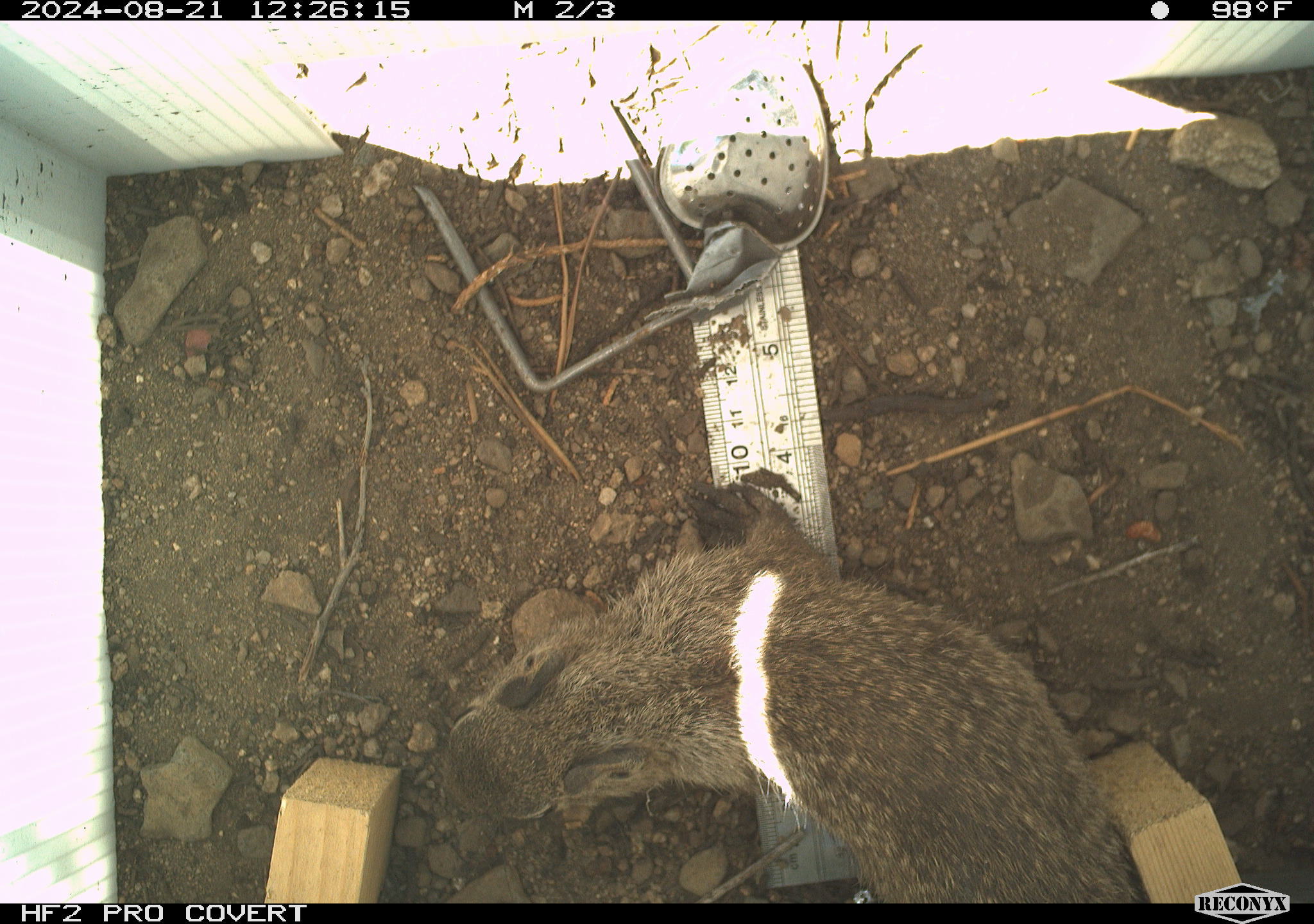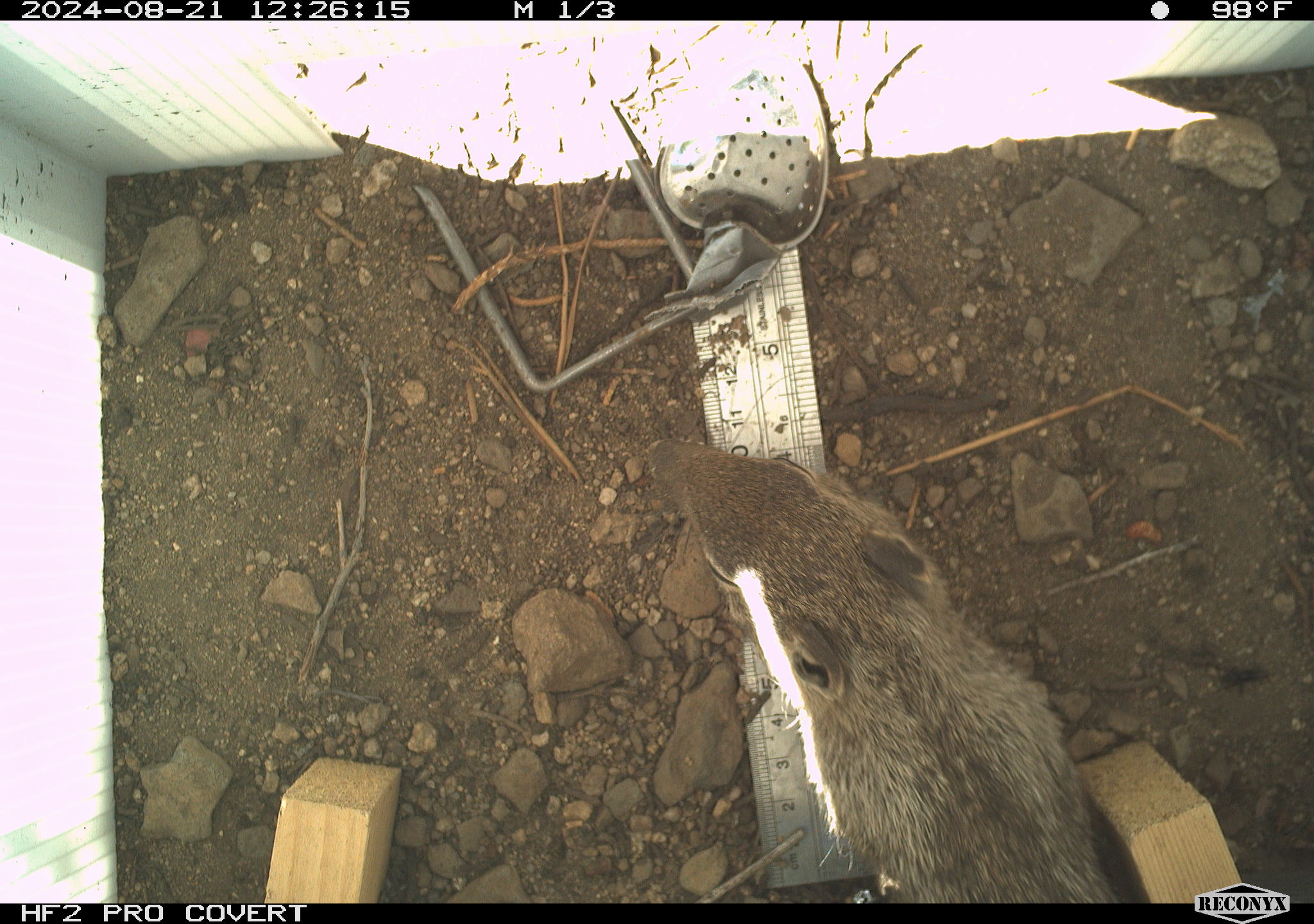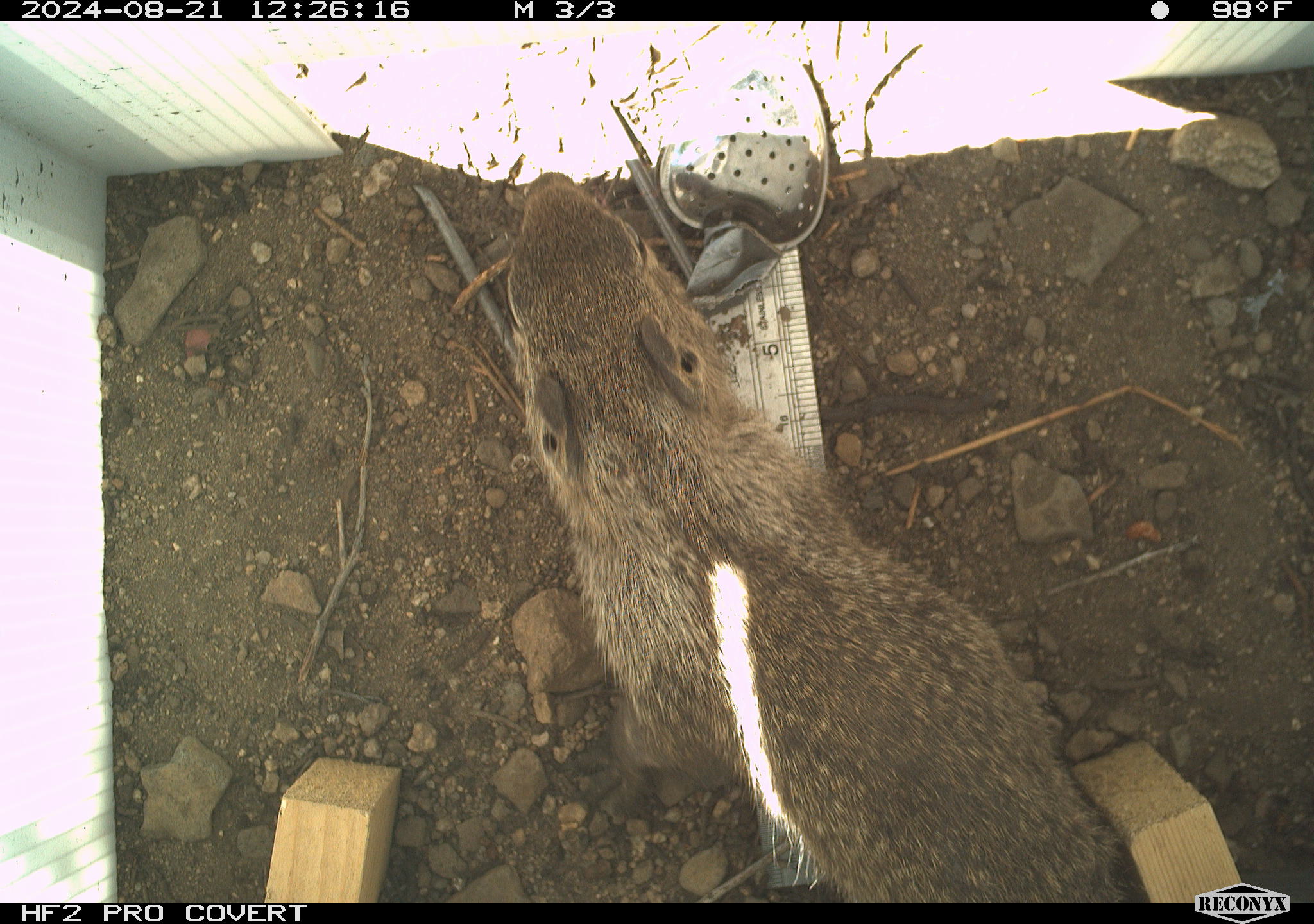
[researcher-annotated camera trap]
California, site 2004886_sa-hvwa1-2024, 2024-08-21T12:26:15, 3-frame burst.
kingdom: Animalia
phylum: Chordata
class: Mammalia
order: Rodentia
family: Sciuridae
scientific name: Sciuridae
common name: squirrels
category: sciuridae family